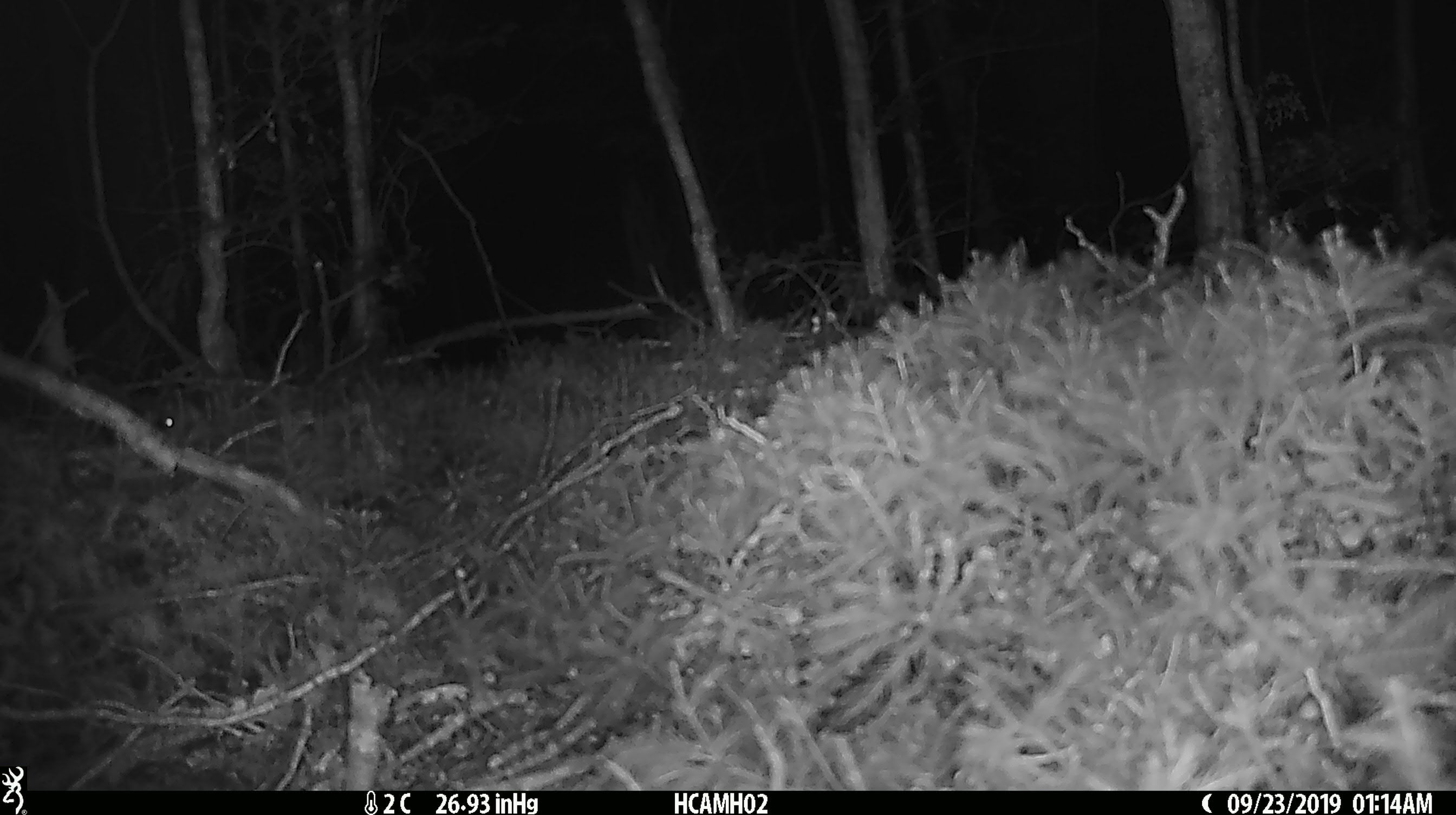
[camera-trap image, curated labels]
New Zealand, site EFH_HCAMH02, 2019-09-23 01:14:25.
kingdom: Animalia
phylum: Chordata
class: Mammalia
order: Rodentia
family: Muridae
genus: Mus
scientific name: Mus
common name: mouse